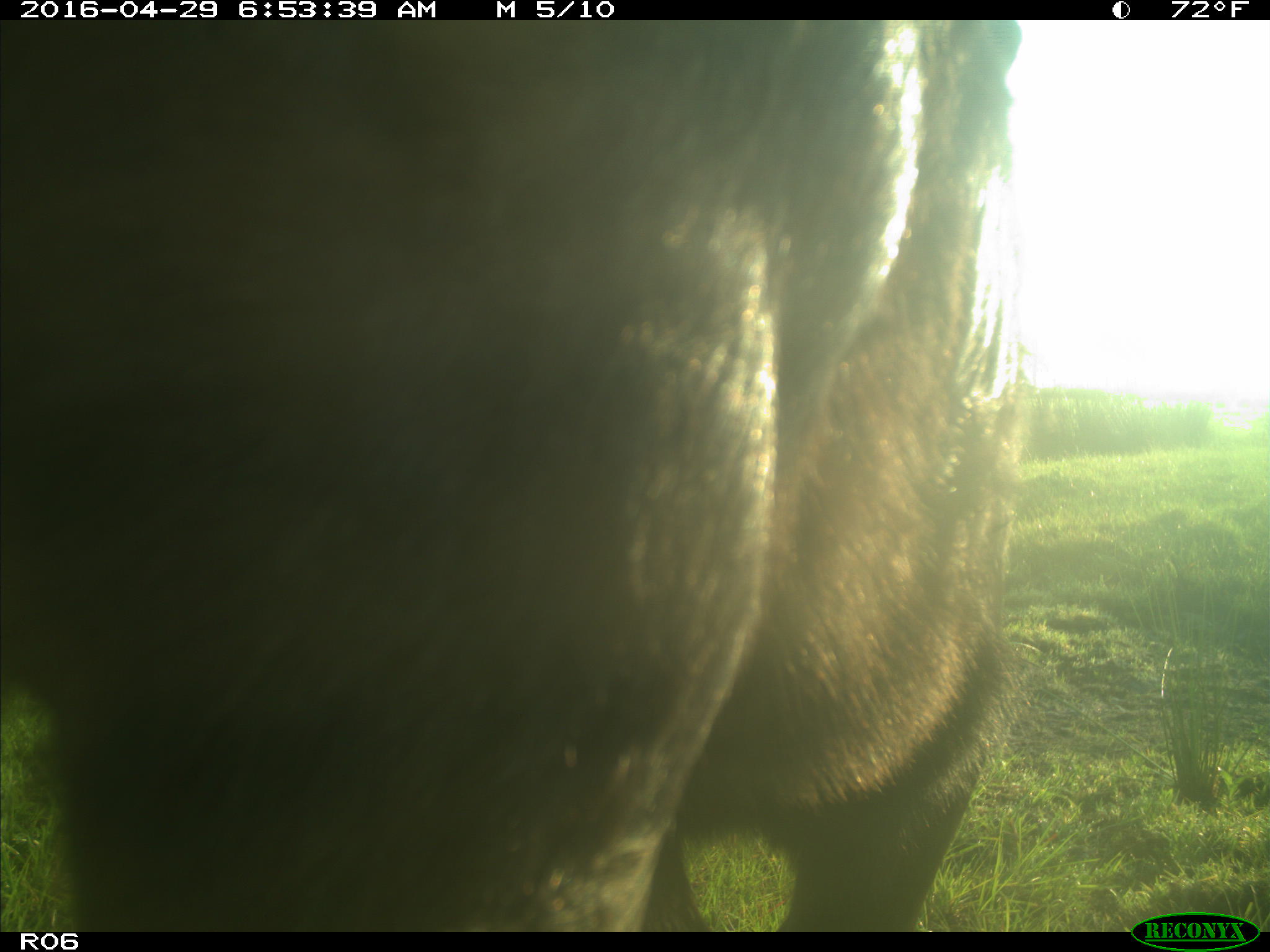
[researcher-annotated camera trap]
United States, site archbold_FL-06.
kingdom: Animalia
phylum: Chordata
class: Mammalia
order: Artiodactyla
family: Bovidae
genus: Bos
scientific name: Bos taurus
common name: domestic cow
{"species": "Bos taurus (domestic cow)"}